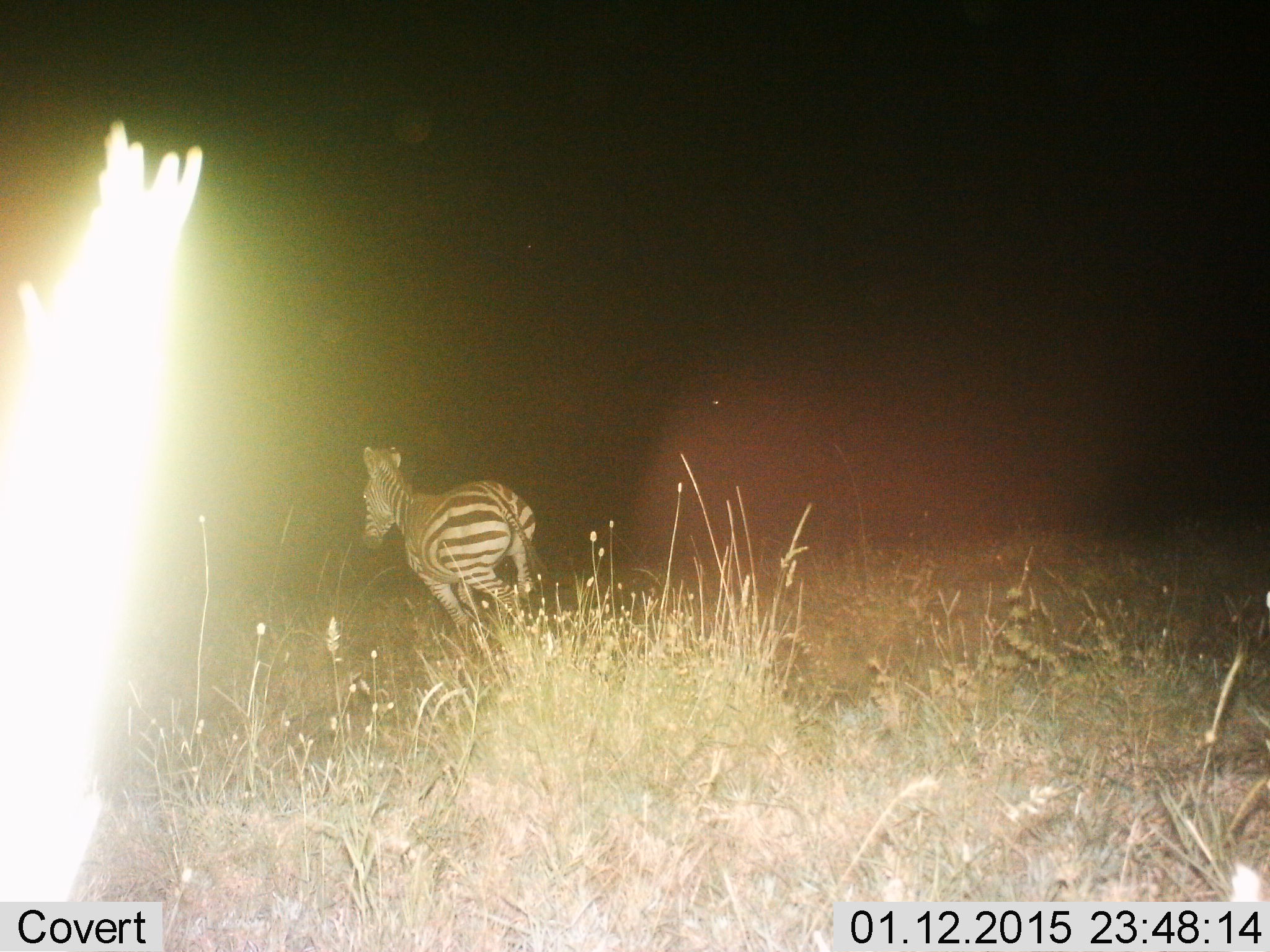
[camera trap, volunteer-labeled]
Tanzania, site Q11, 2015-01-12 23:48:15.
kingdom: Animalia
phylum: Chordata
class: Mammalia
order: Perissodactyla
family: Equidae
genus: Equus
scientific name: Equus quagga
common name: plains zebra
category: zebra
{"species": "zebra (plains zebra) (Equus quagga)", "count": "1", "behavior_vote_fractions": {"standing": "10%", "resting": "0%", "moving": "90%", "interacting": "0%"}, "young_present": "0%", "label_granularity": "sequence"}